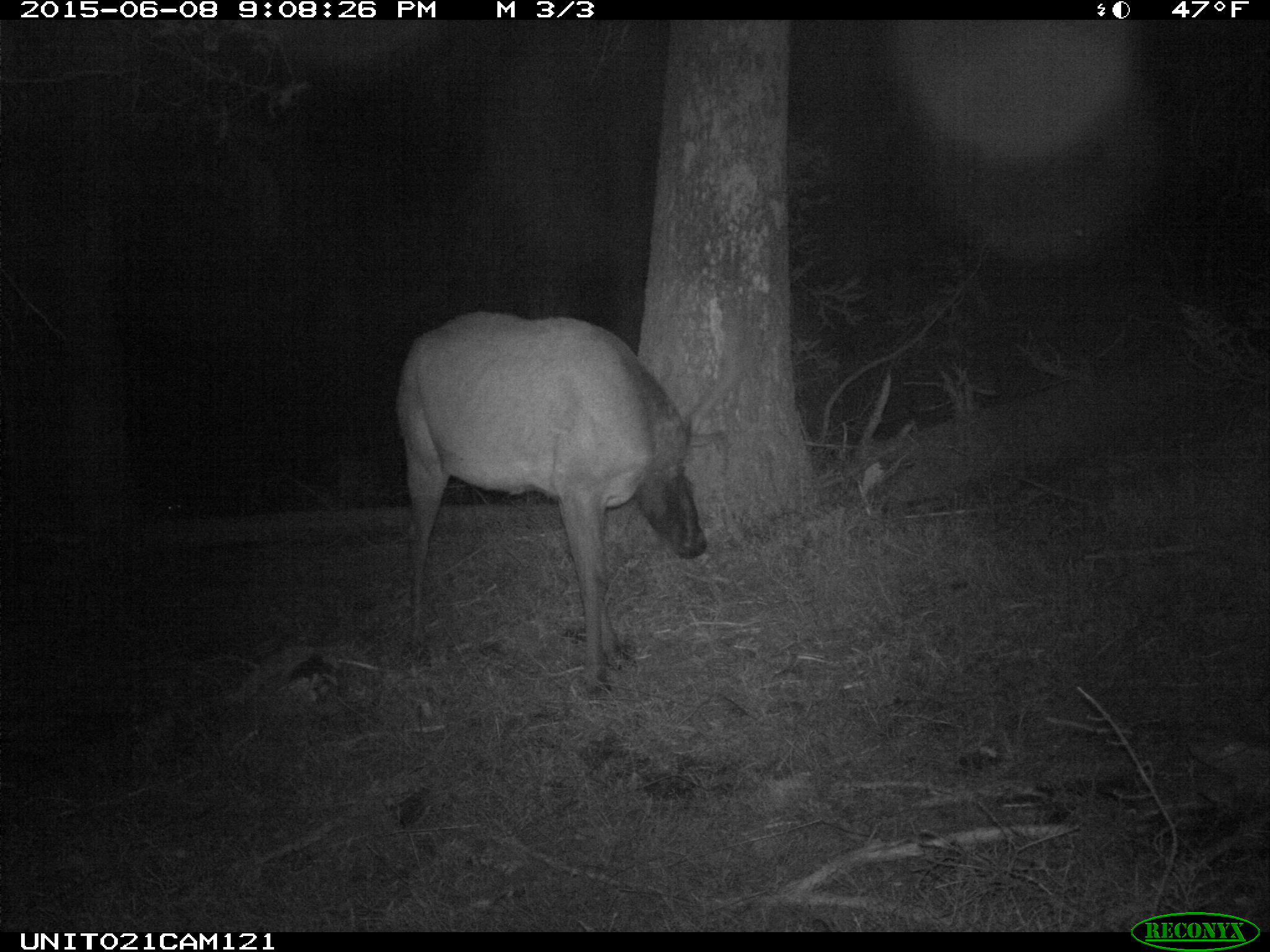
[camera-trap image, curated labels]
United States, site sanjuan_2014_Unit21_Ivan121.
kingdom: Animalia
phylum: Chordata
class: Mammalia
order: Artiodactyla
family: Cervidae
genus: Cervus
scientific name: Cervus elaphus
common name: red deer